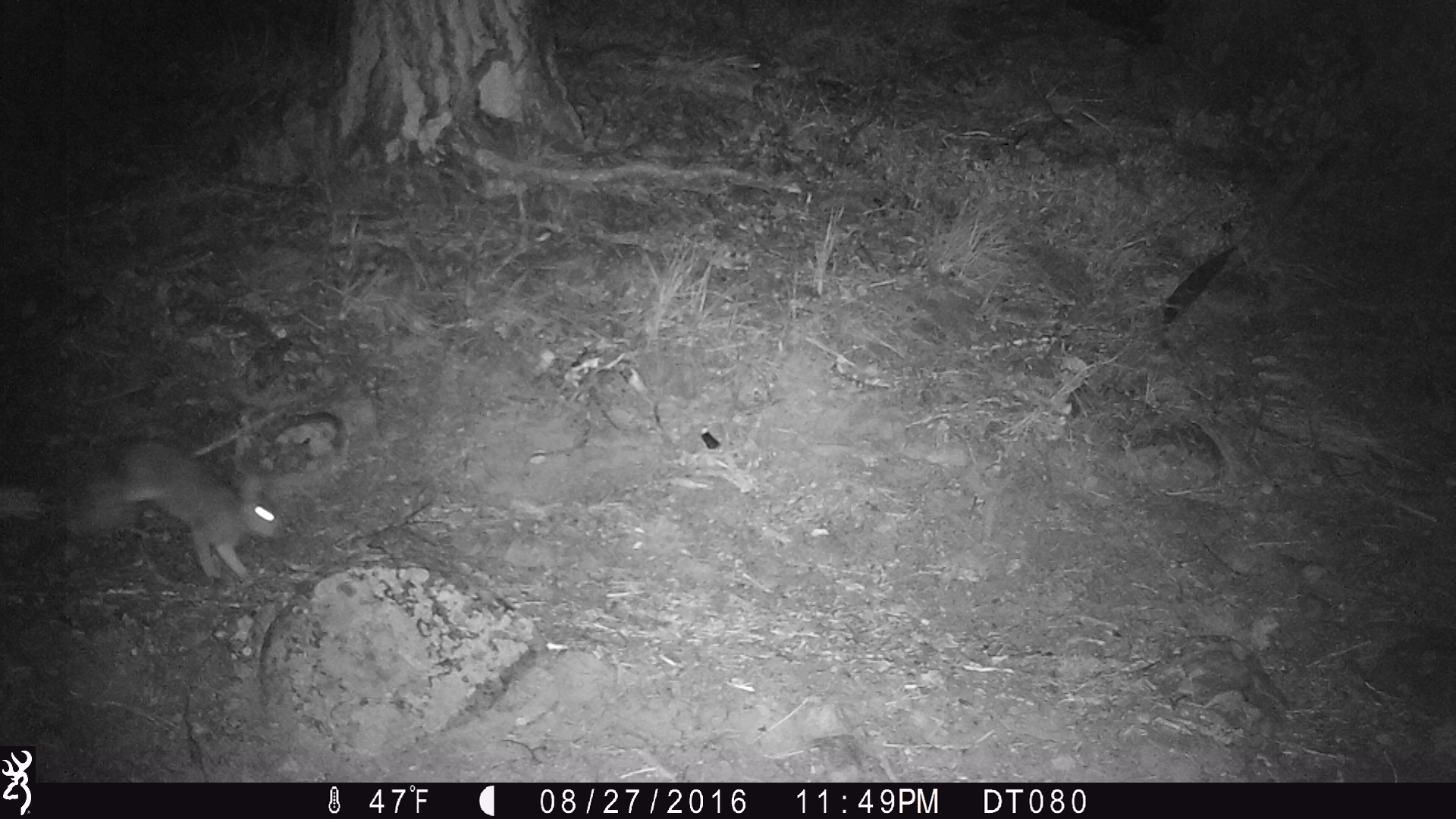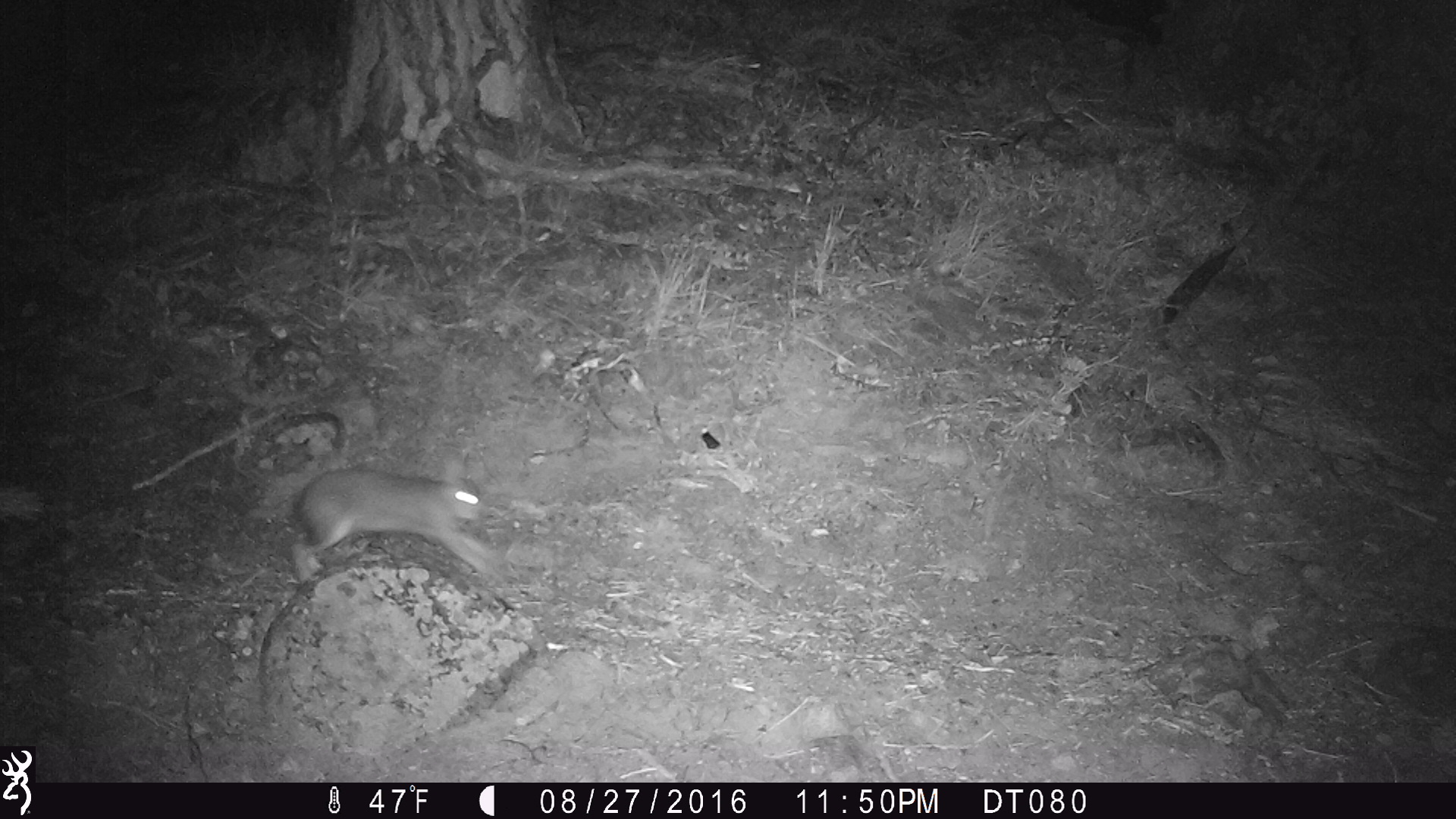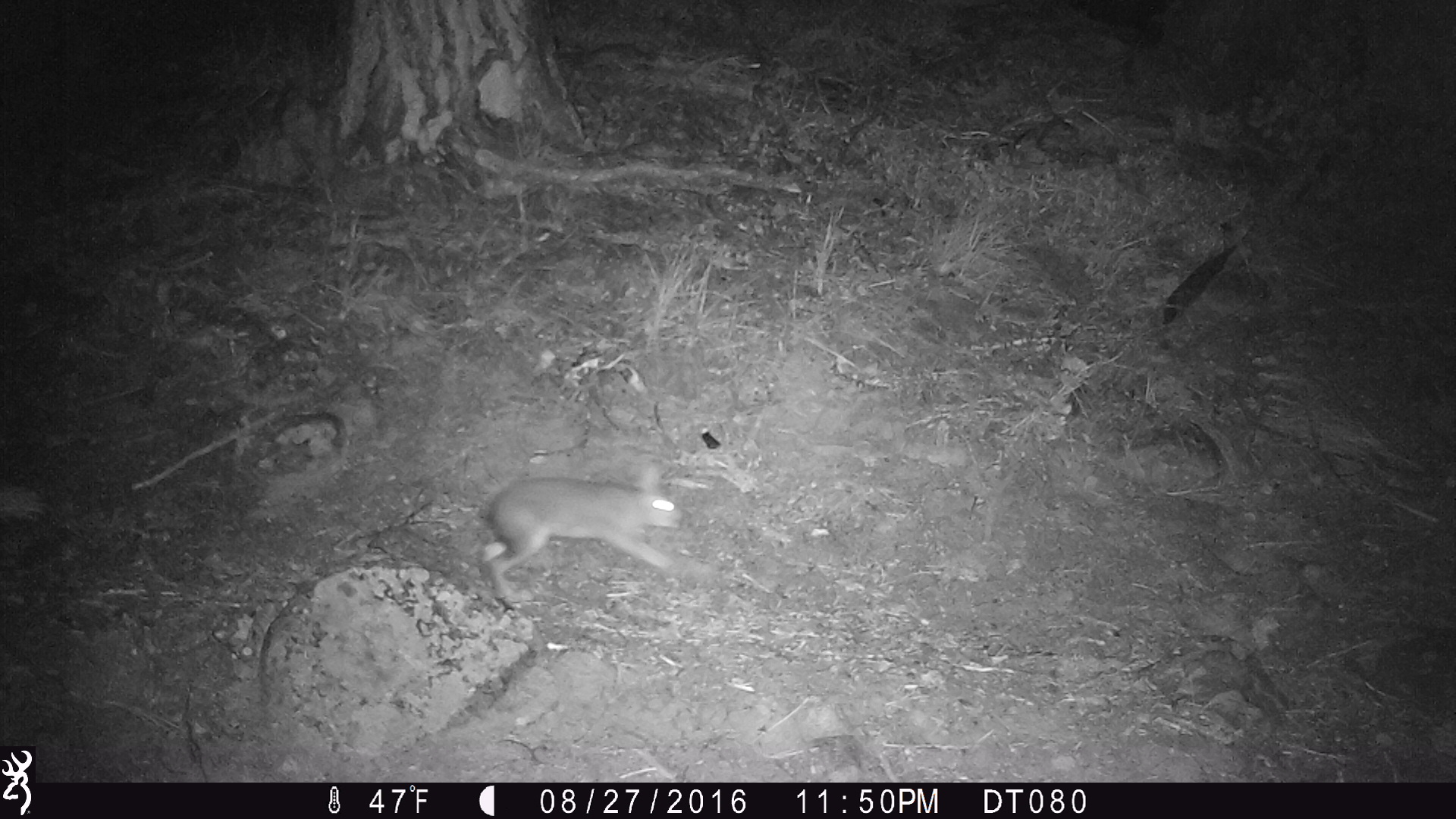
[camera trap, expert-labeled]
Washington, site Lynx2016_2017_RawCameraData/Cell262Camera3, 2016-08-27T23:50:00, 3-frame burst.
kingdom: Animalia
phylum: Chordata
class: Mammalia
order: Lagomorpha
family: Leporidae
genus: Lepus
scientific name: Lepus americanus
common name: snowshoe hare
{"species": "Lepus americanus (snowshoe hare)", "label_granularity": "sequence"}